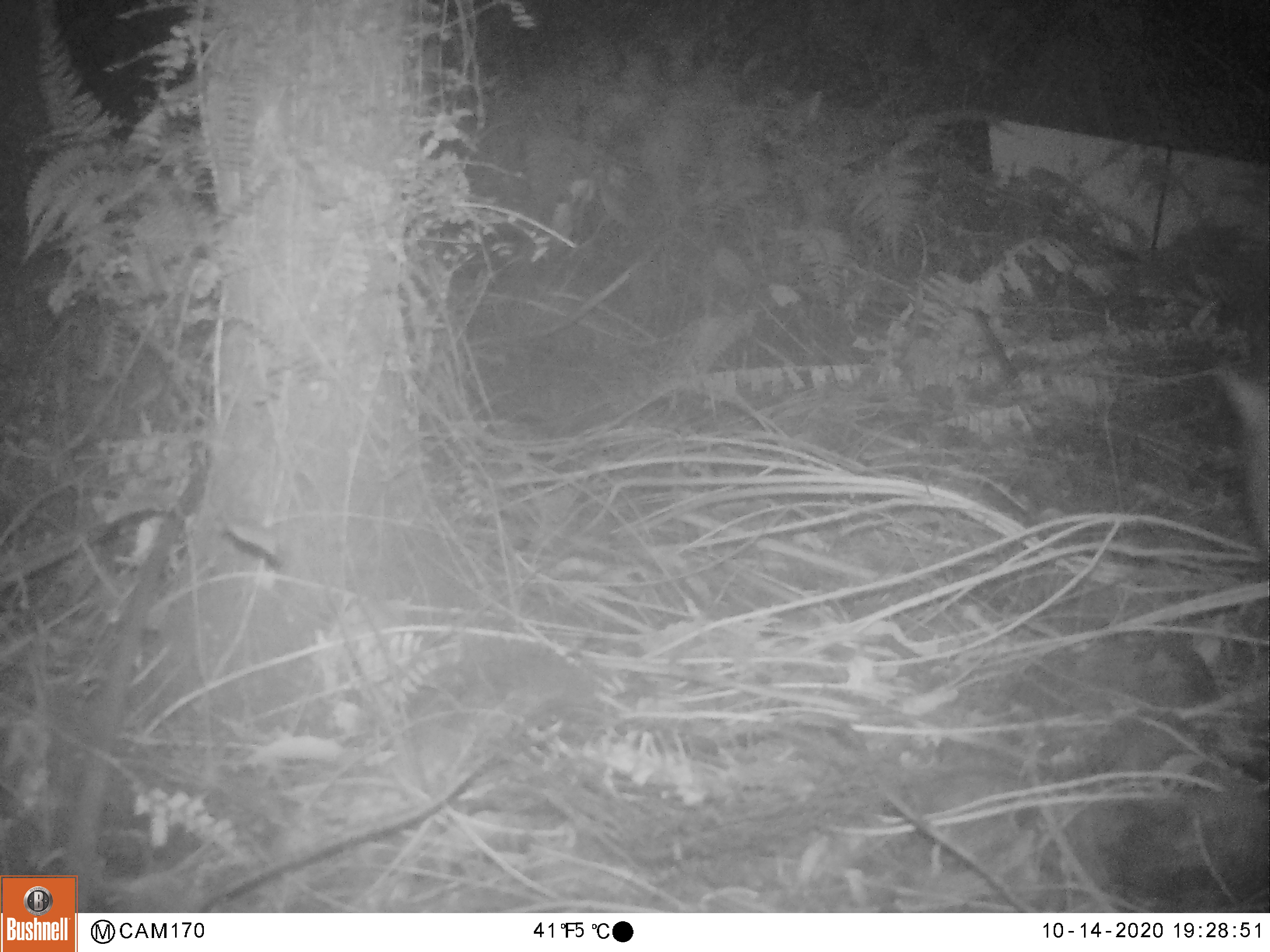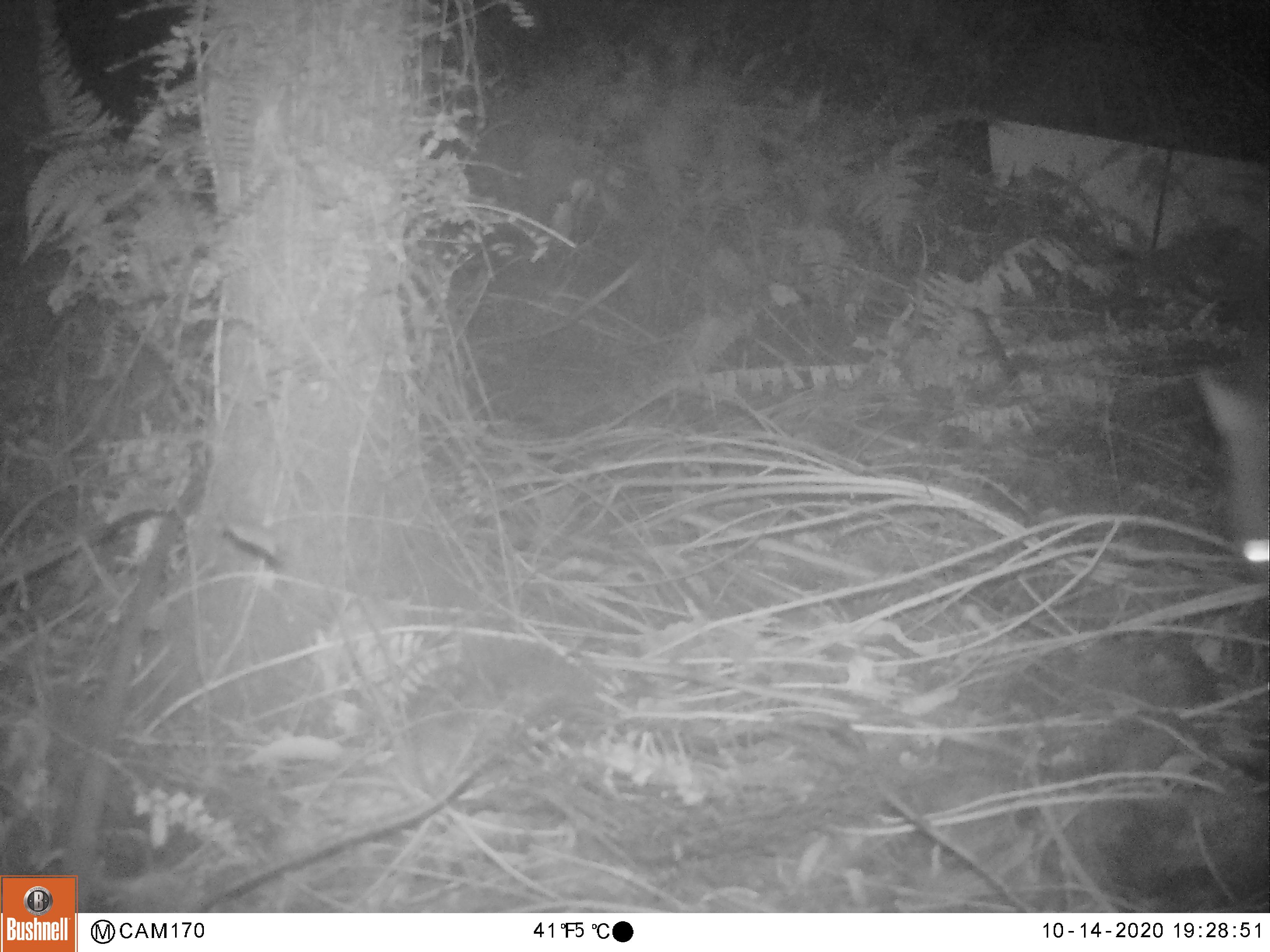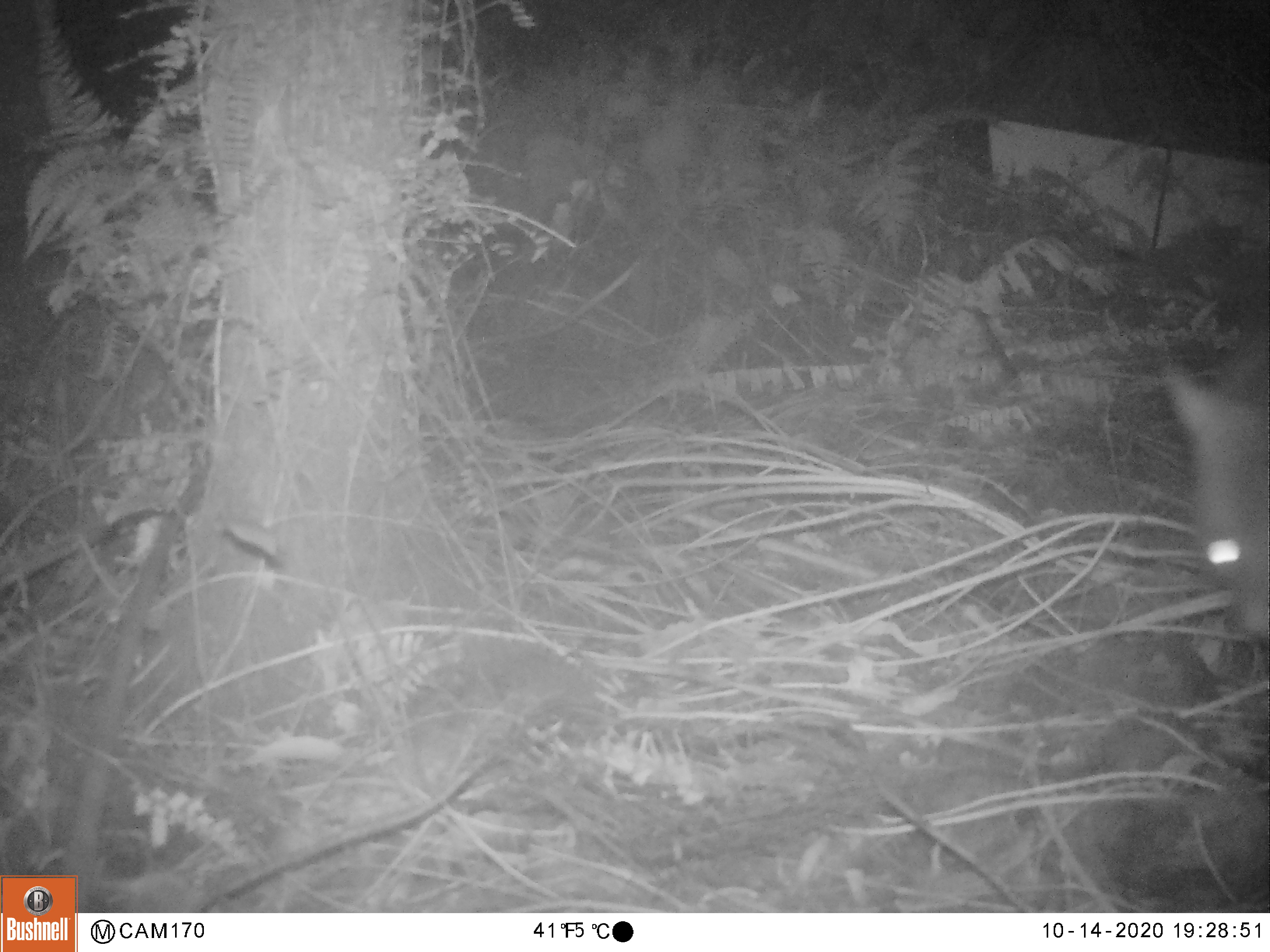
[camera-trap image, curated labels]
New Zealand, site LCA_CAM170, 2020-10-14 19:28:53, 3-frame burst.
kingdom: Animalia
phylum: Chordata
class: Mammalia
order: Diprotodontia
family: Phalangeridae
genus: Trichosurus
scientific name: Trichosurus vulpecula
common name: common brushtail possum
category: possum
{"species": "possum (common brushtail possum) (Trichosurus vulpecula)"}